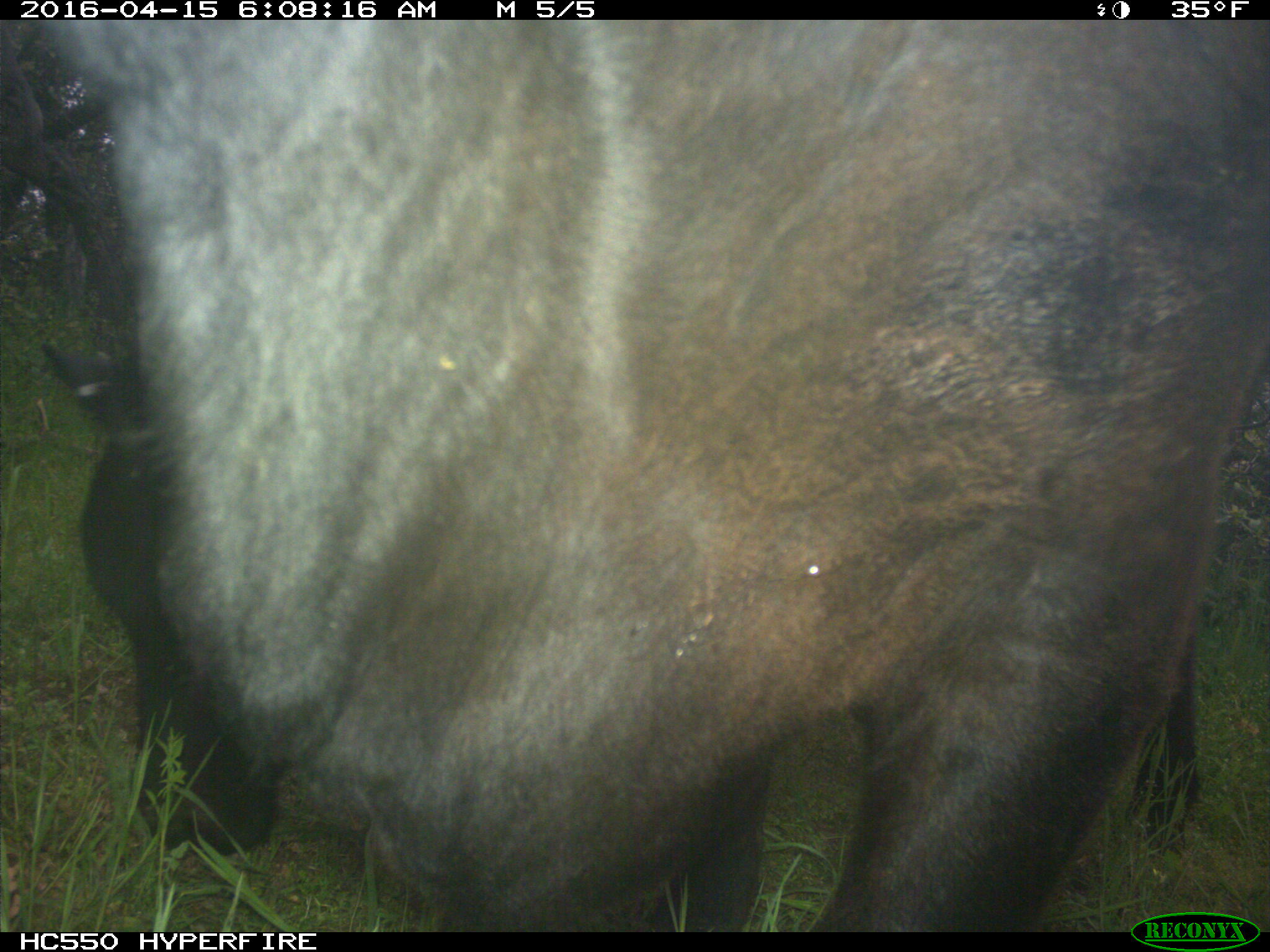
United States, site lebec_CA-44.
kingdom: Animalia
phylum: Chordata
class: Mammalia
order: Artiodactyla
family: Bovidae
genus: Bos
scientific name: Bos taurus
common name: domestic cow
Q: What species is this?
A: Bos taurus (domestic cow).